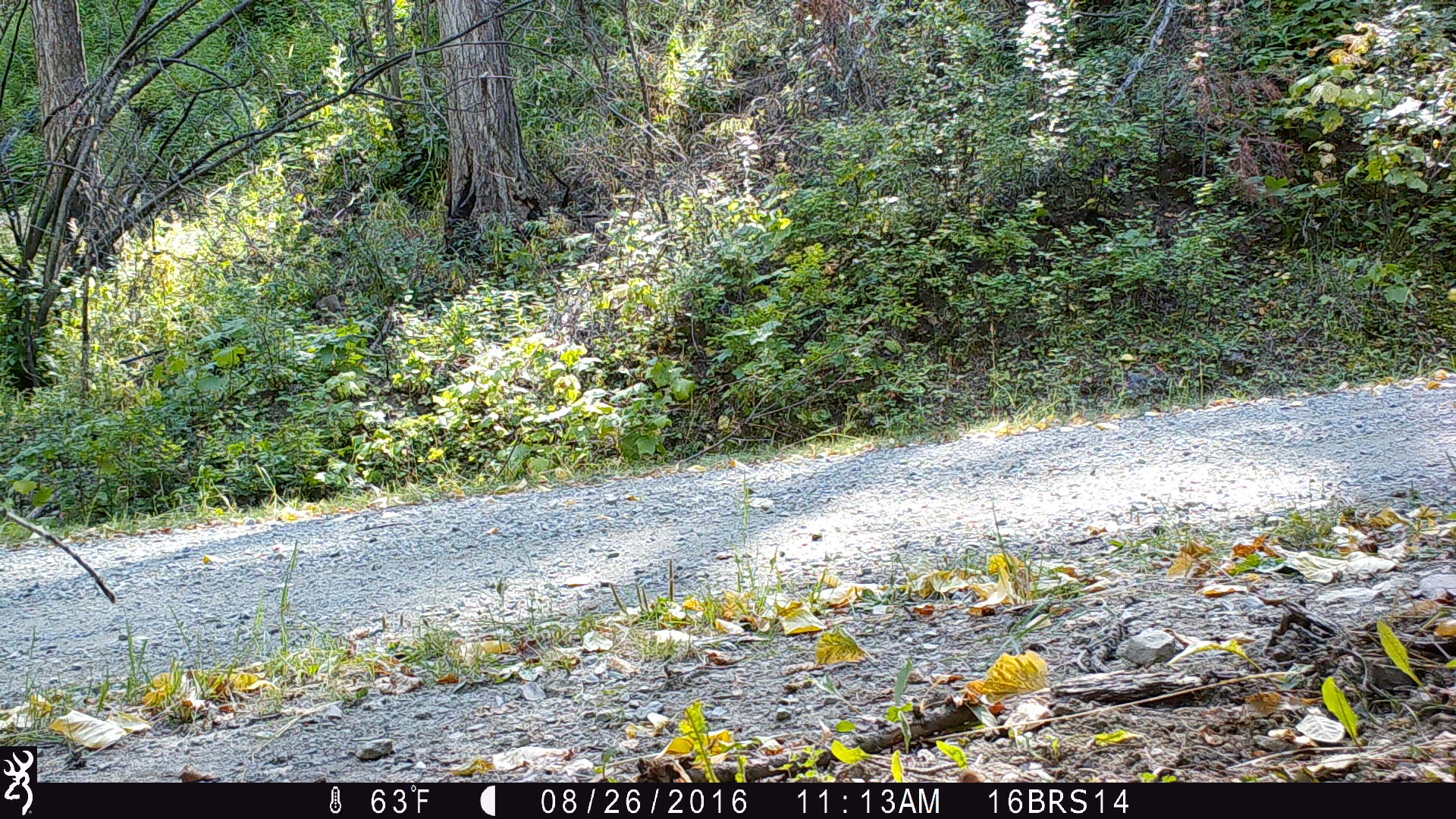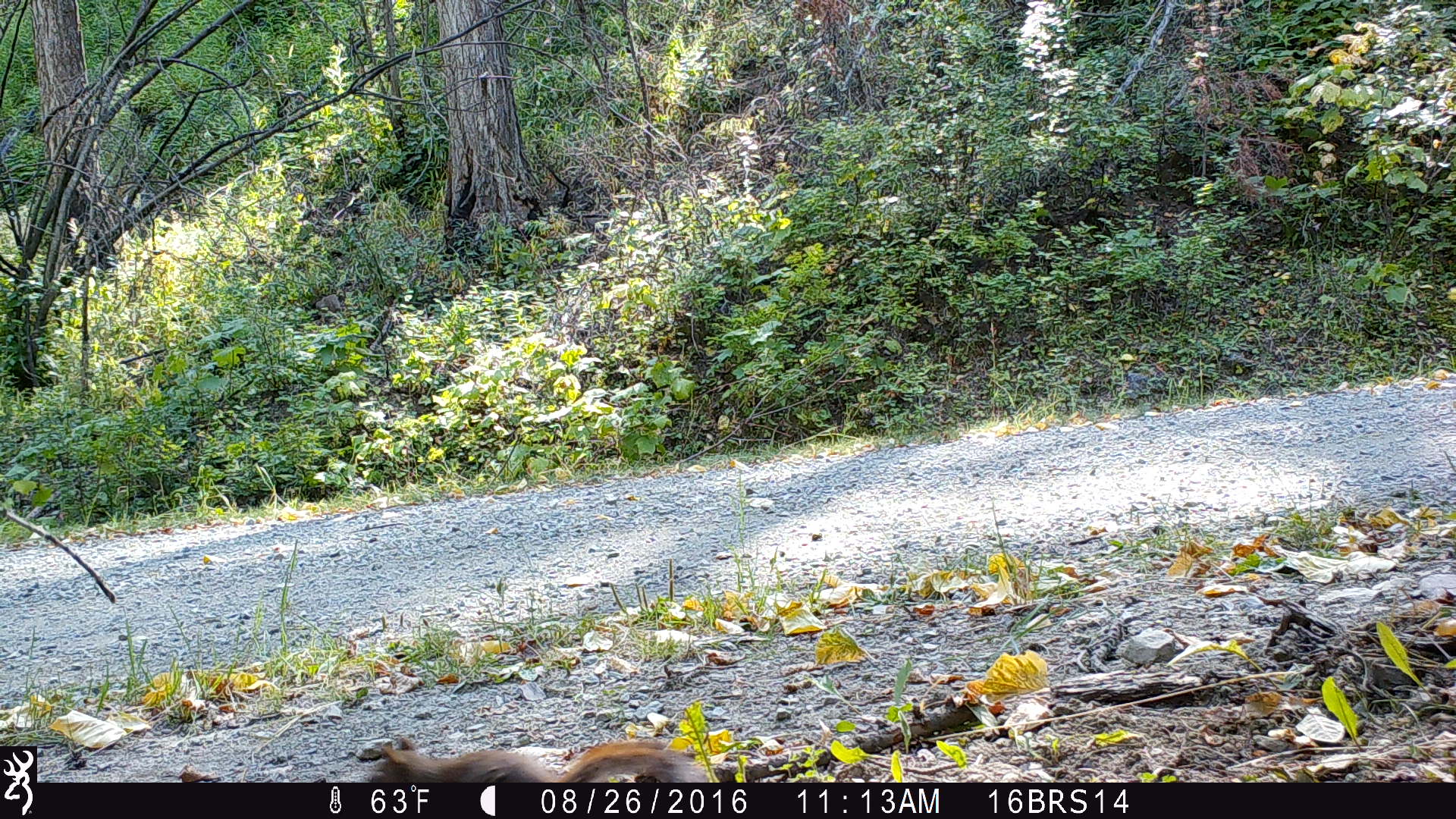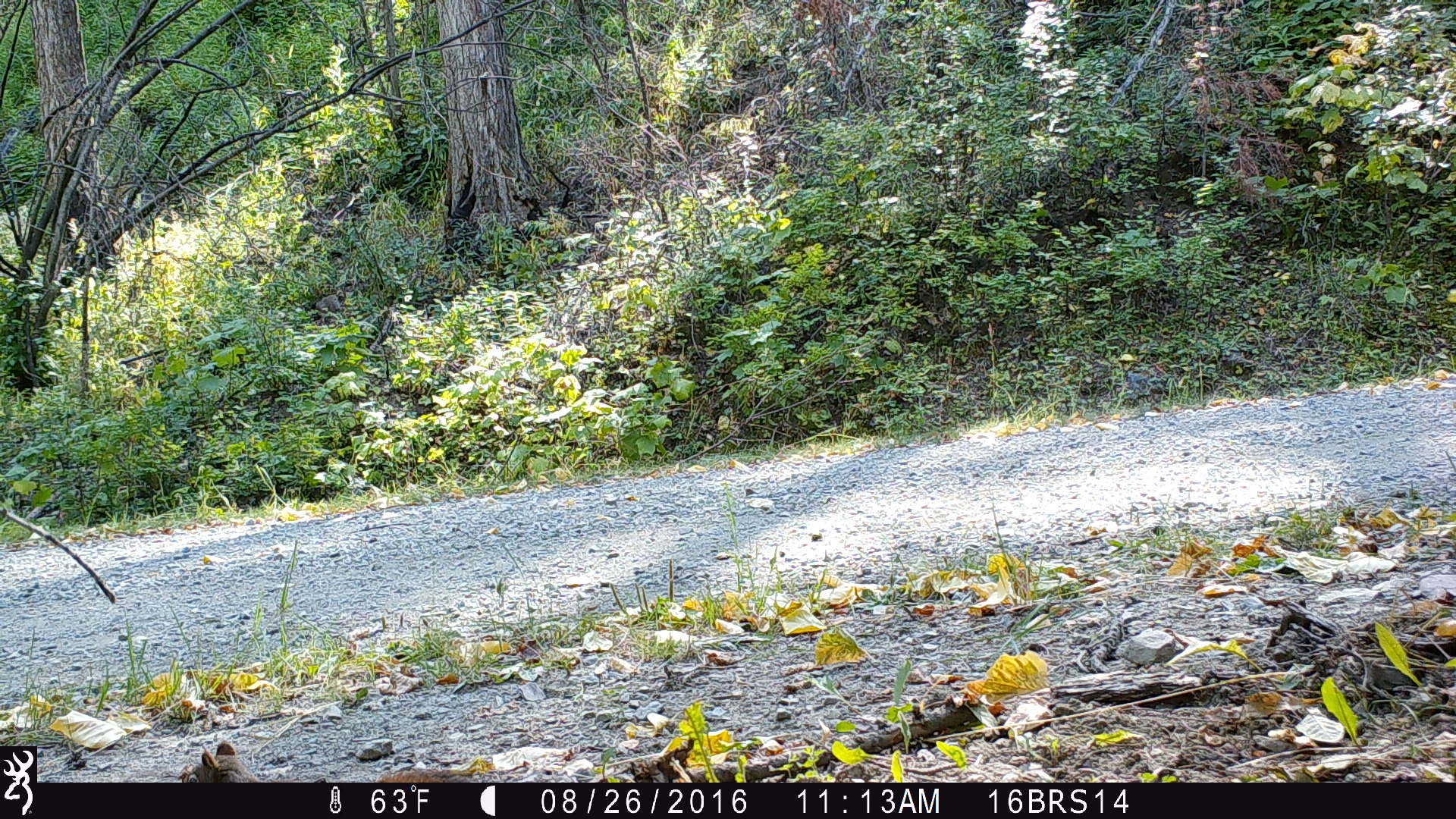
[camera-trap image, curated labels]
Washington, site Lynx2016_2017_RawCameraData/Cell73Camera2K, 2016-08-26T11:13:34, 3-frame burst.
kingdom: Animalia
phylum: Chordata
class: Mammalia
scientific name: Mammalia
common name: small mammal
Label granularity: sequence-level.